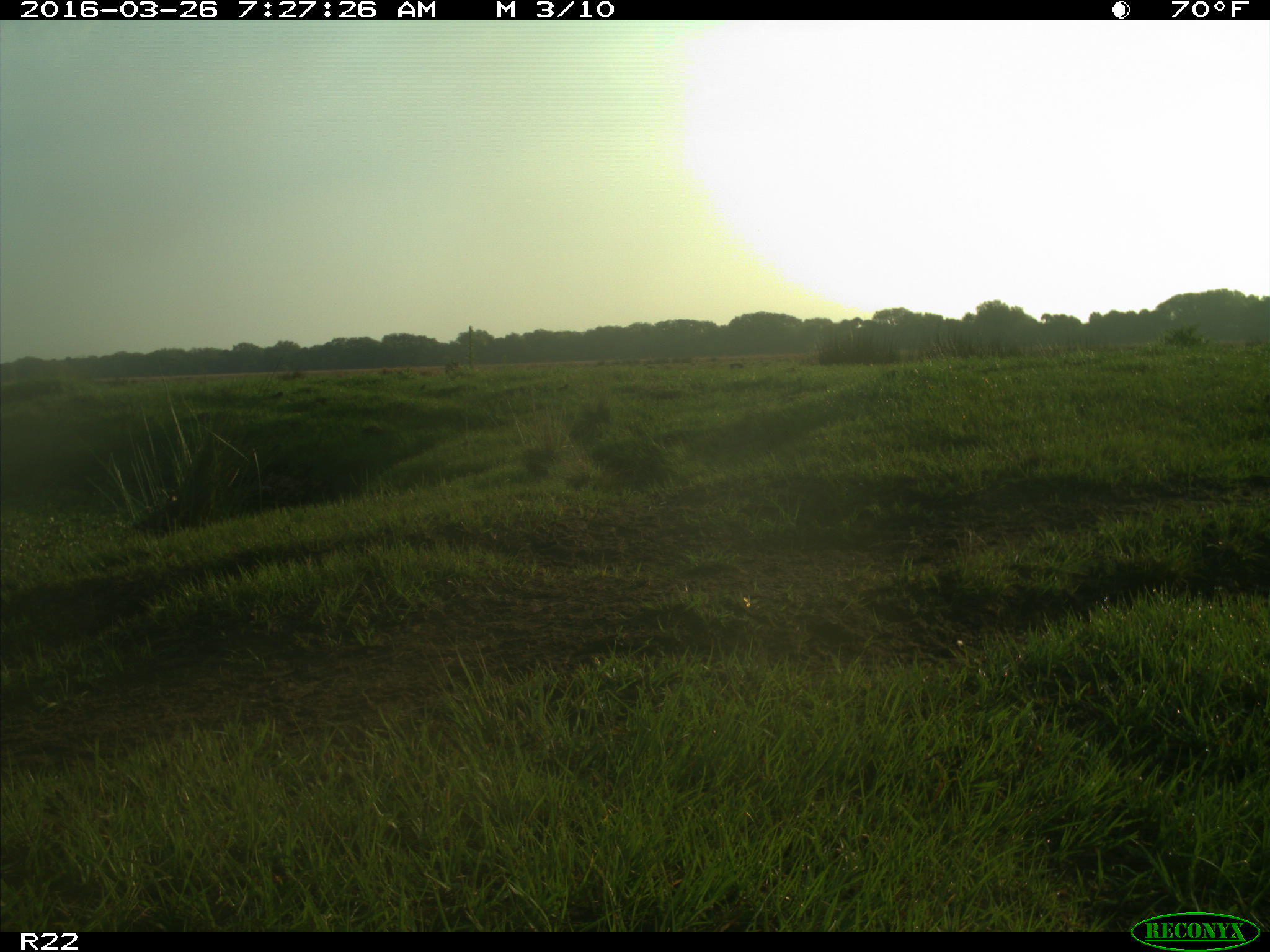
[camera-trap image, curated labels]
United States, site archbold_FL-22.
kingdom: Animalia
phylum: Chordata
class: Mammalia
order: Artiodactyla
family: Bovidae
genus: Bos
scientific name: Bos taurus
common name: domestic cow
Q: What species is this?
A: Bos taurus (domestic cow).